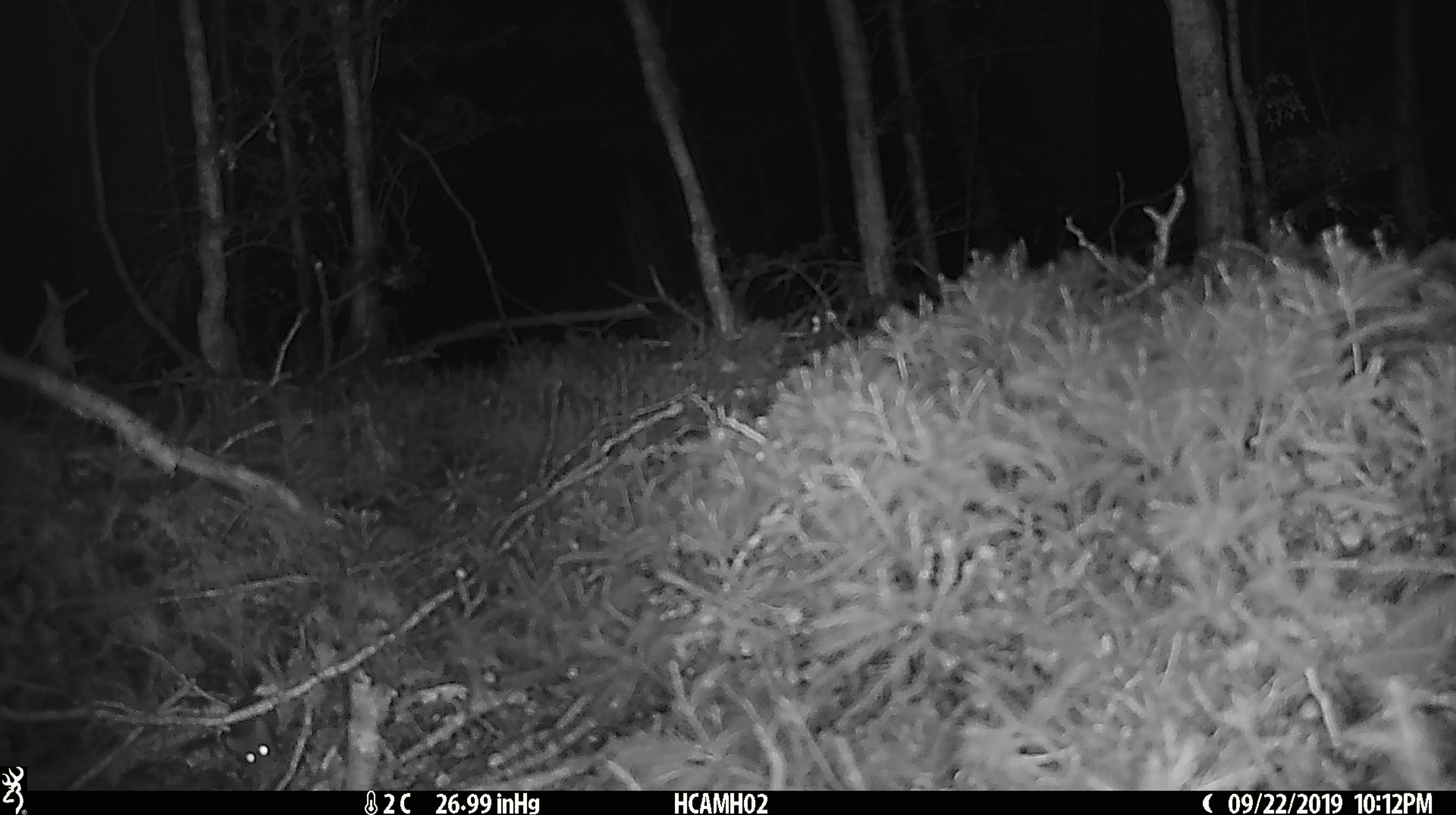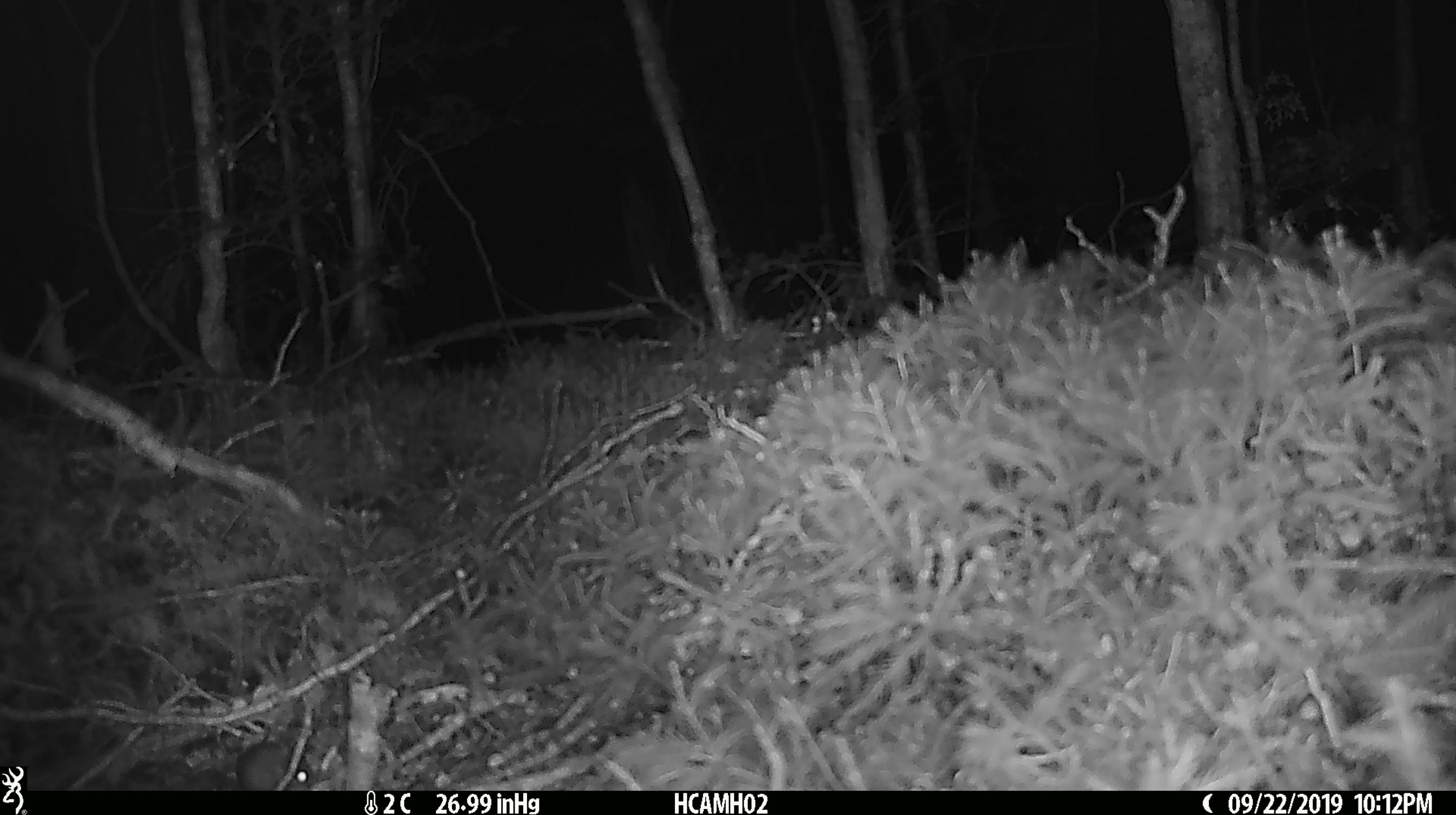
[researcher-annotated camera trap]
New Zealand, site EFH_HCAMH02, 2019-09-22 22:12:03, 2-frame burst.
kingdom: Animalia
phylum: Chordata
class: Mammalia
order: Rodentia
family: Muridae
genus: Mus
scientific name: Mus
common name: mouse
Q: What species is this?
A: Mouse (Mus).